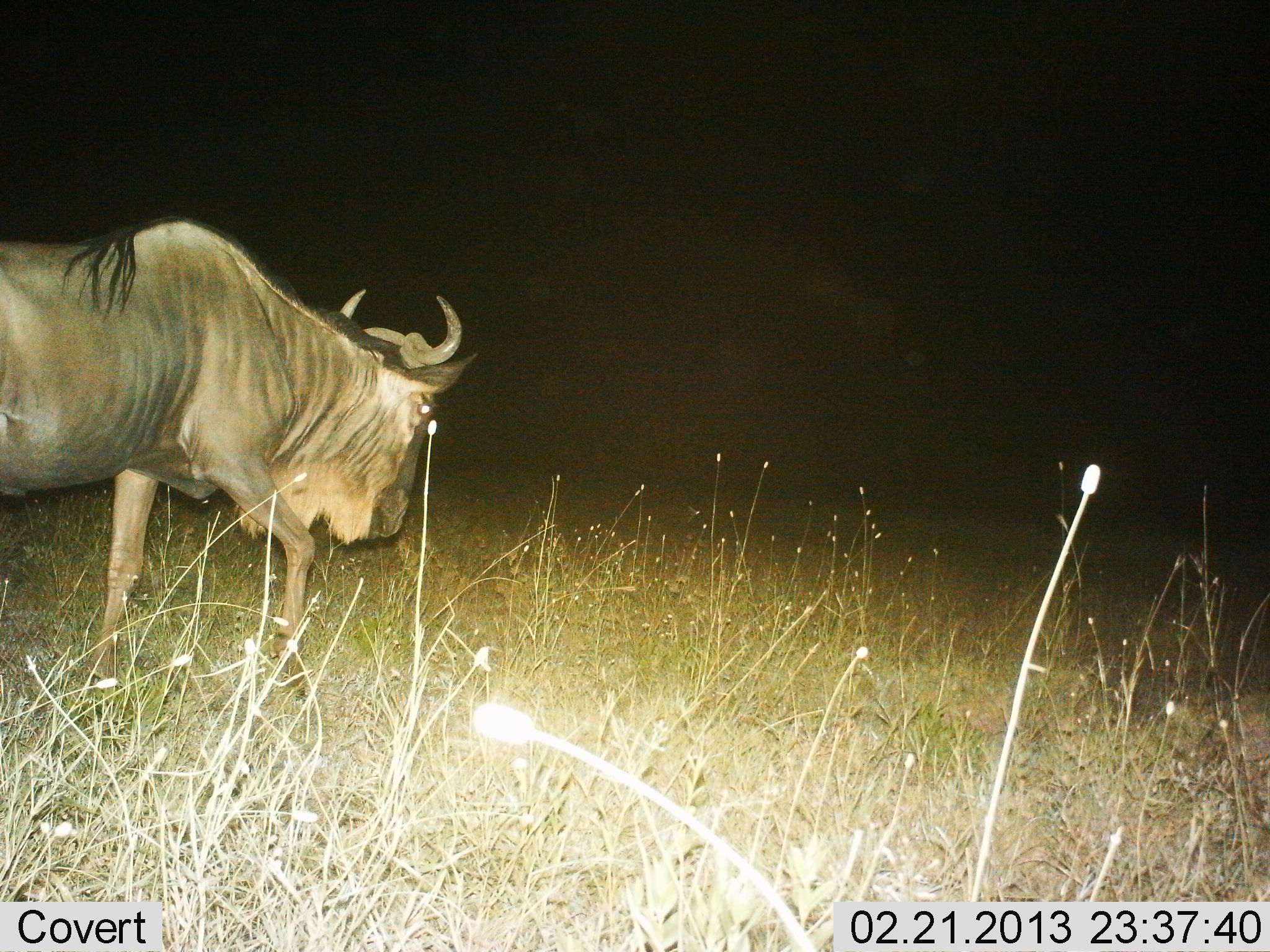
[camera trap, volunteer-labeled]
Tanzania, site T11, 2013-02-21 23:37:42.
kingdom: Animalia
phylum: Chordata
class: Mammalia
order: Artiodactyla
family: Bovidae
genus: Connochaetes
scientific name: Connochaetes taurinus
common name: blue wildebeest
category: wildebeest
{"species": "wildebeest (blue wildebeest) (Connochaetes taurinus)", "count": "1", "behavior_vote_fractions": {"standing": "15%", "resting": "0%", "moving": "85%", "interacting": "0%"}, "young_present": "0%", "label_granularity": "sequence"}